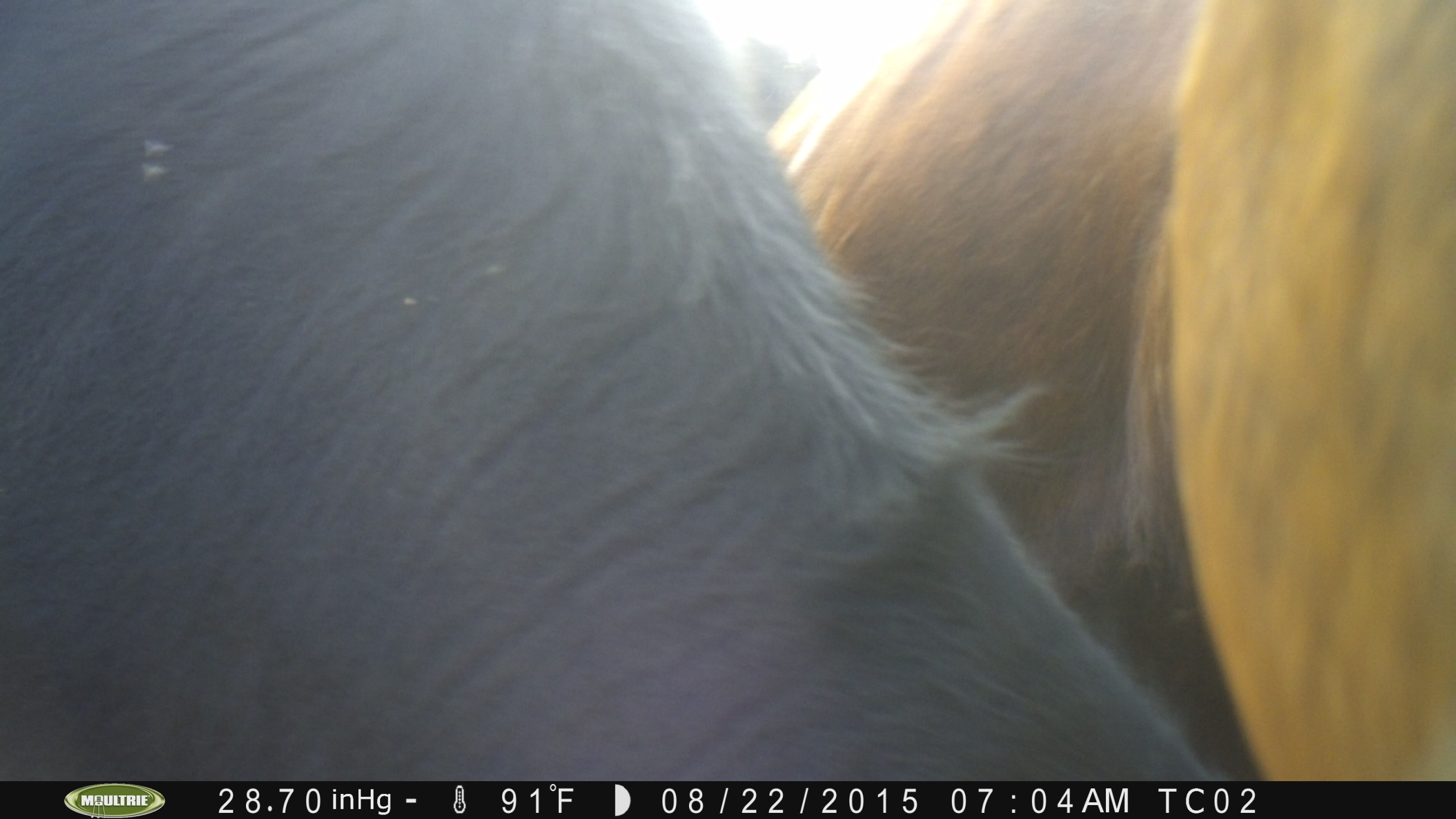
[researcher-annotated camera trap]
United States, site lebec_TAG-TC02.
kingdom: Animalia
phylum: Chordata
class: Mammalia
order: Artiodactyla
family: Bovidae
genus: Bos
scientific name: Bos taurus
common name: domestic cow